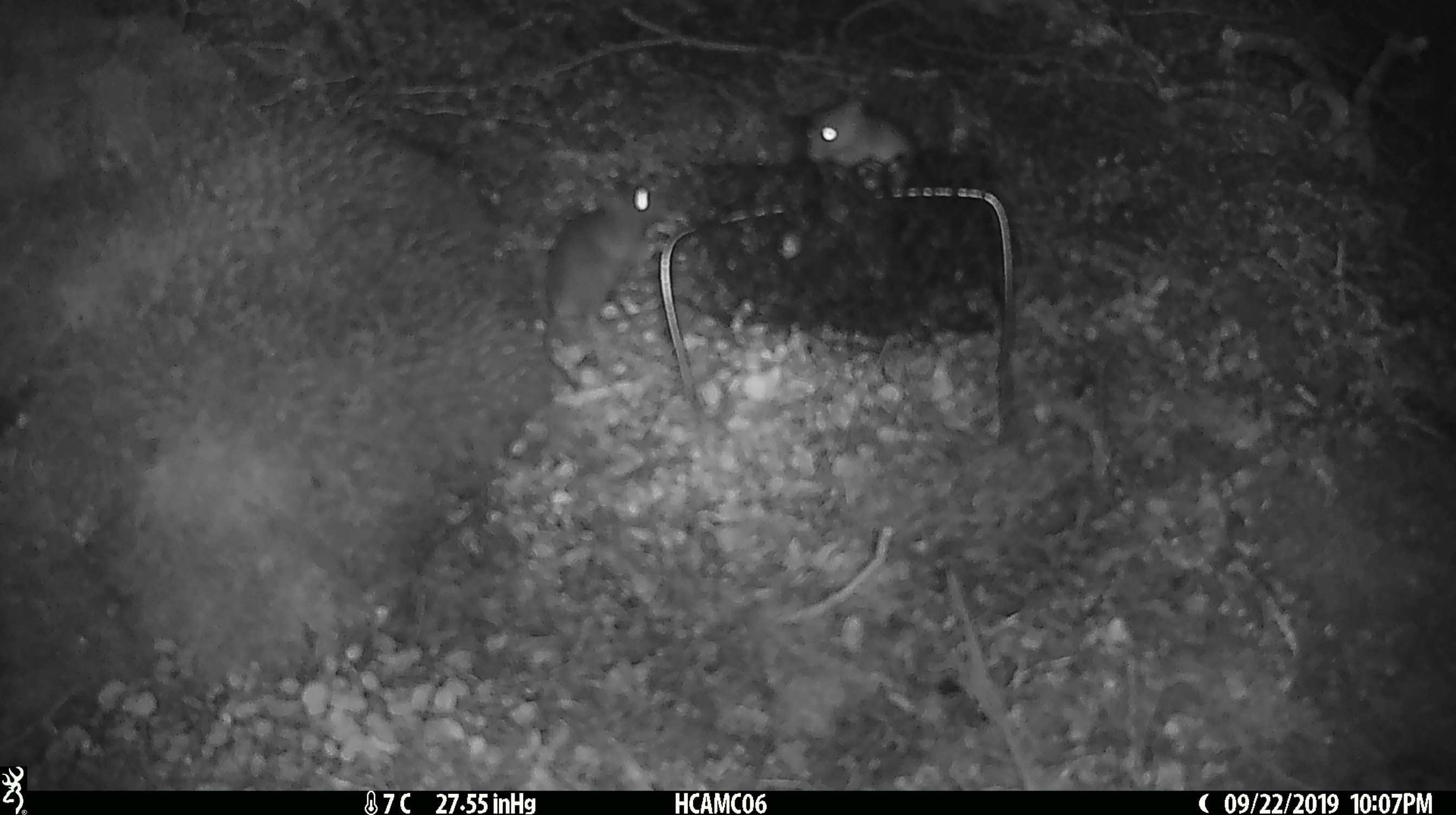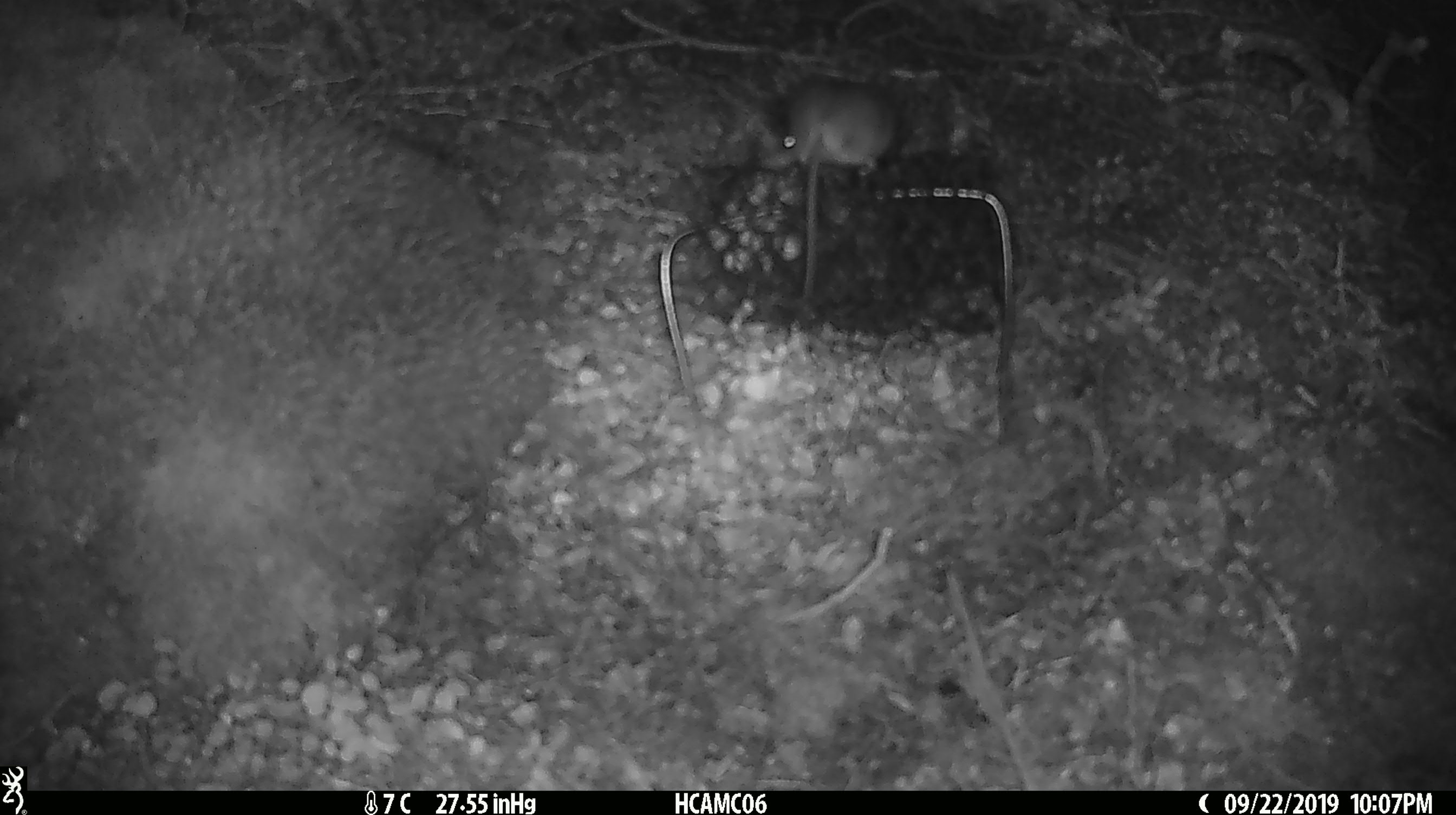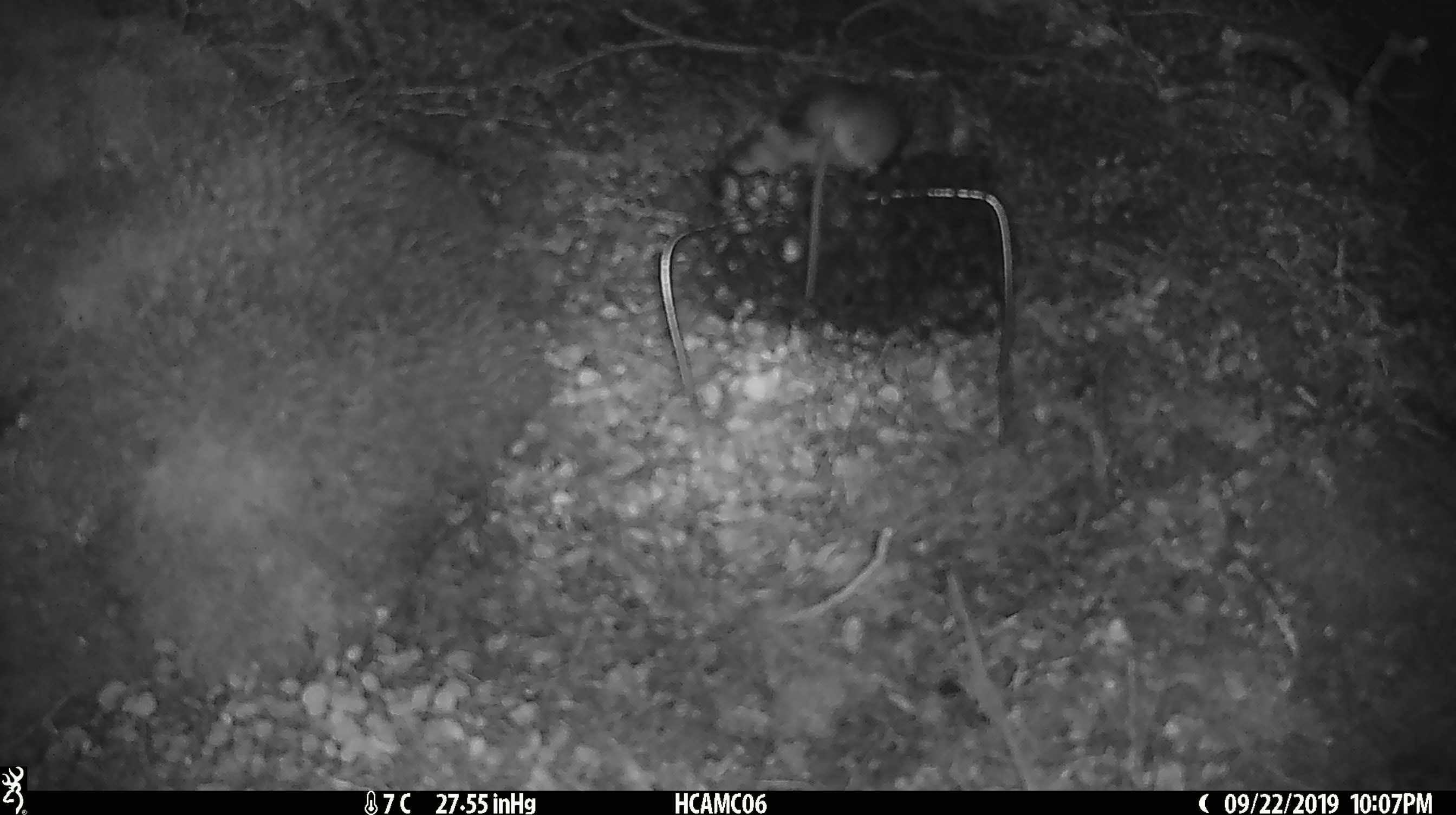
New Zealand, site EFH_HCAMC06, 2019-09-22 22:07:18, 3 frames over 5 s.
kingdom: Animalia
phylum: Chordata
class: Mammalia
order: Rodentia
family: Muridae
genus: Mus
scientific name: Mus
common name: mouse